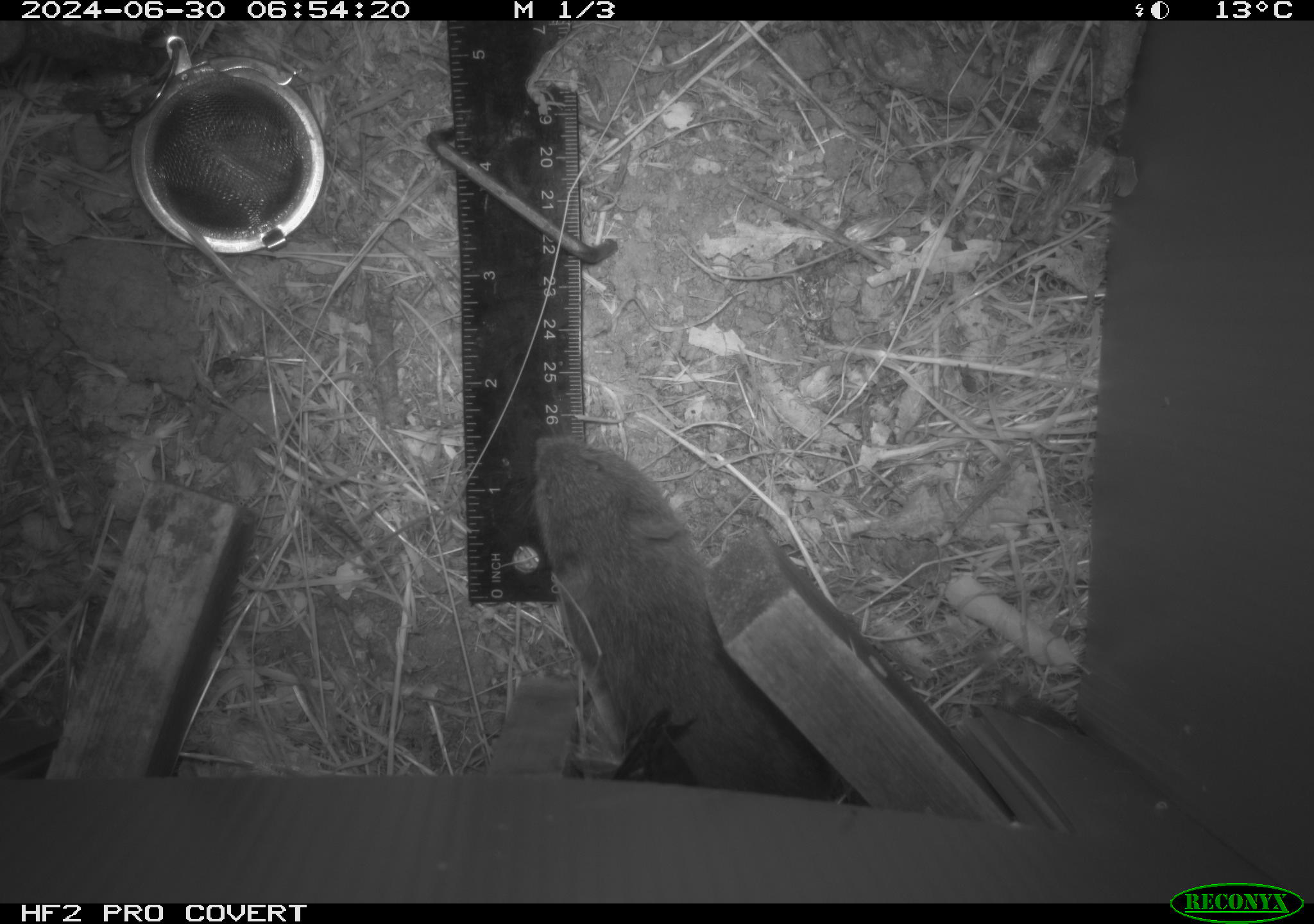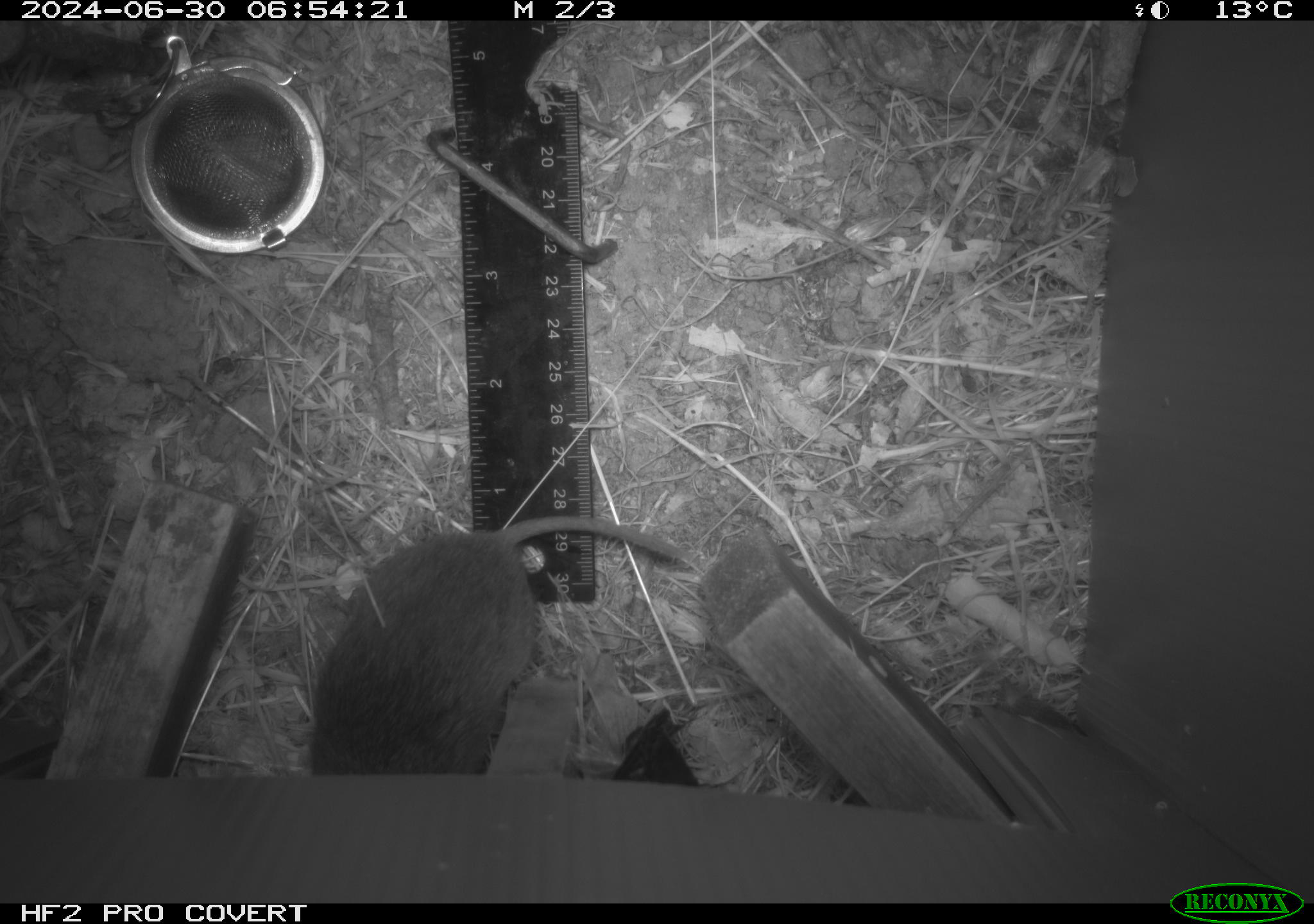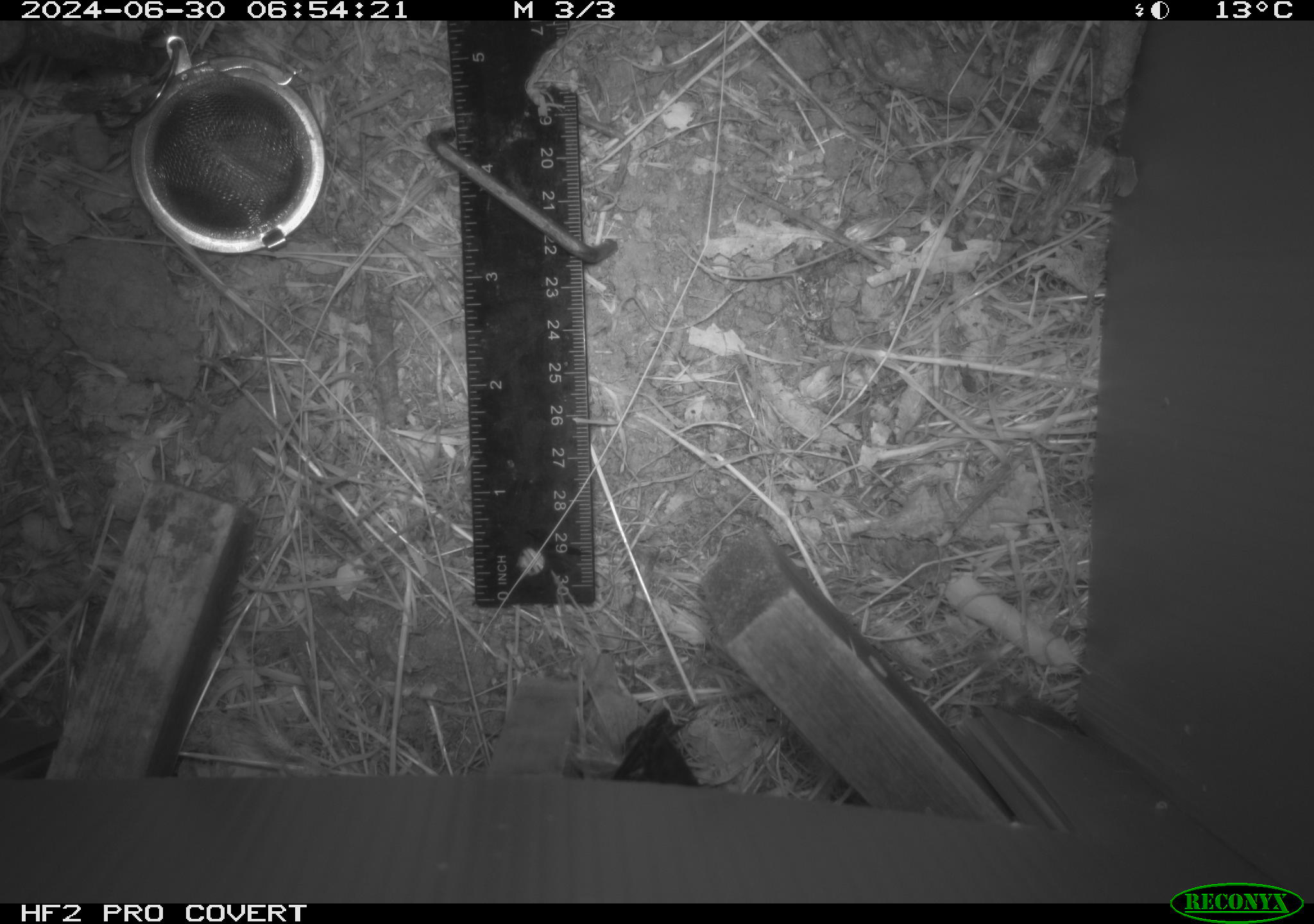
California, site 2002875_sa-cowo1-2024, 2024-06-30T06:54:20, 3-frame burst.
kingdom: Animalia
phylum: Chordata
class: Mammalia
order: Rodentia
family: Cricetidae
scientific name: Arvicolinae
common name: voles, lemmings, and muskrats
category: arvicolinae subfamily